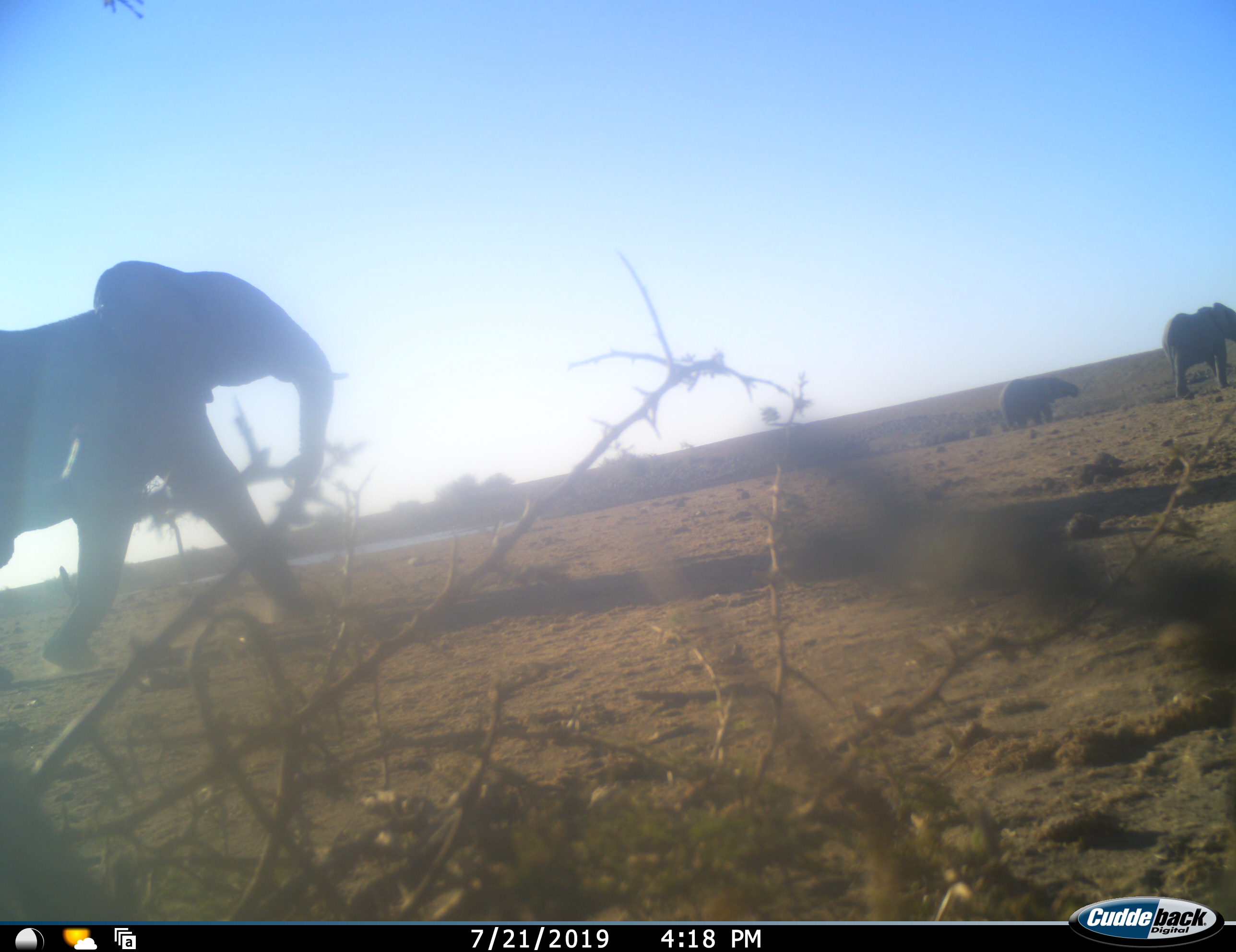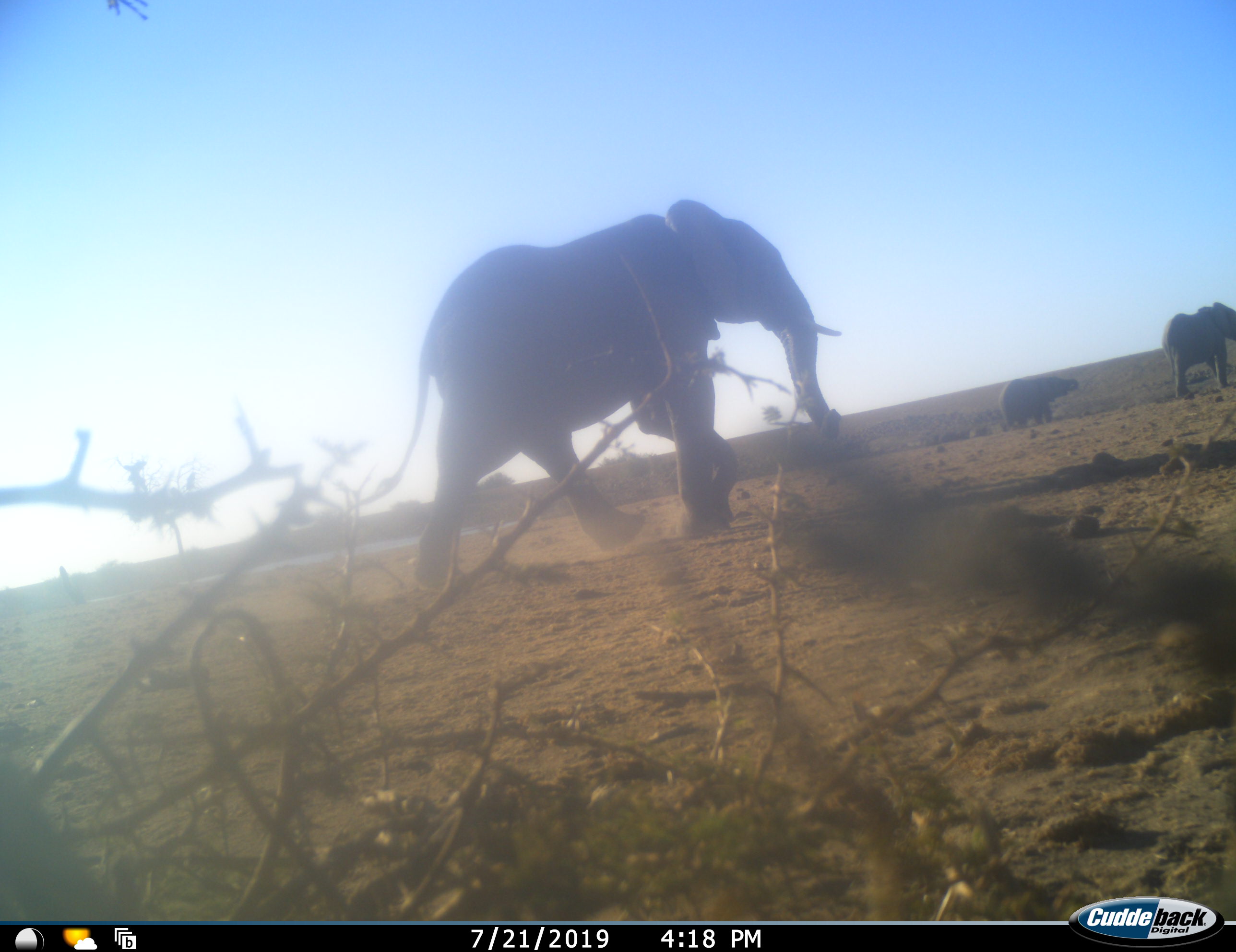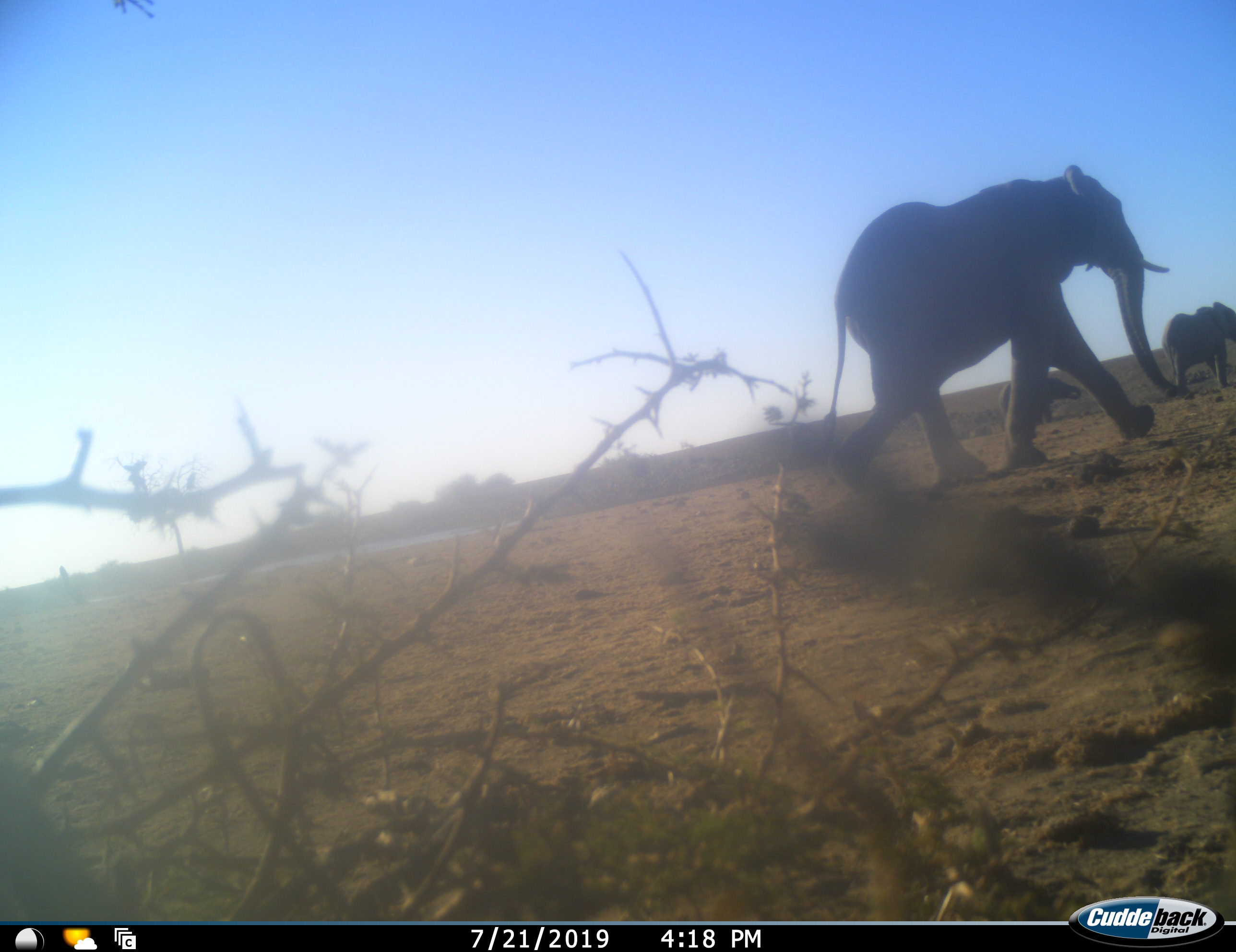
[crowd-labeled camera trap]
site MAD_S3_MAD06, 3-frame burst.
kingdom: Animalia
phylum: Chordata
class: Mammalia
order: Proboscidea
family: Elephantidae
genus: Loxodonta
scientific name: Loxodonta africana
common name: african bush elephant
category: elephant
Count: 3.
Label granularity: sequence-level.